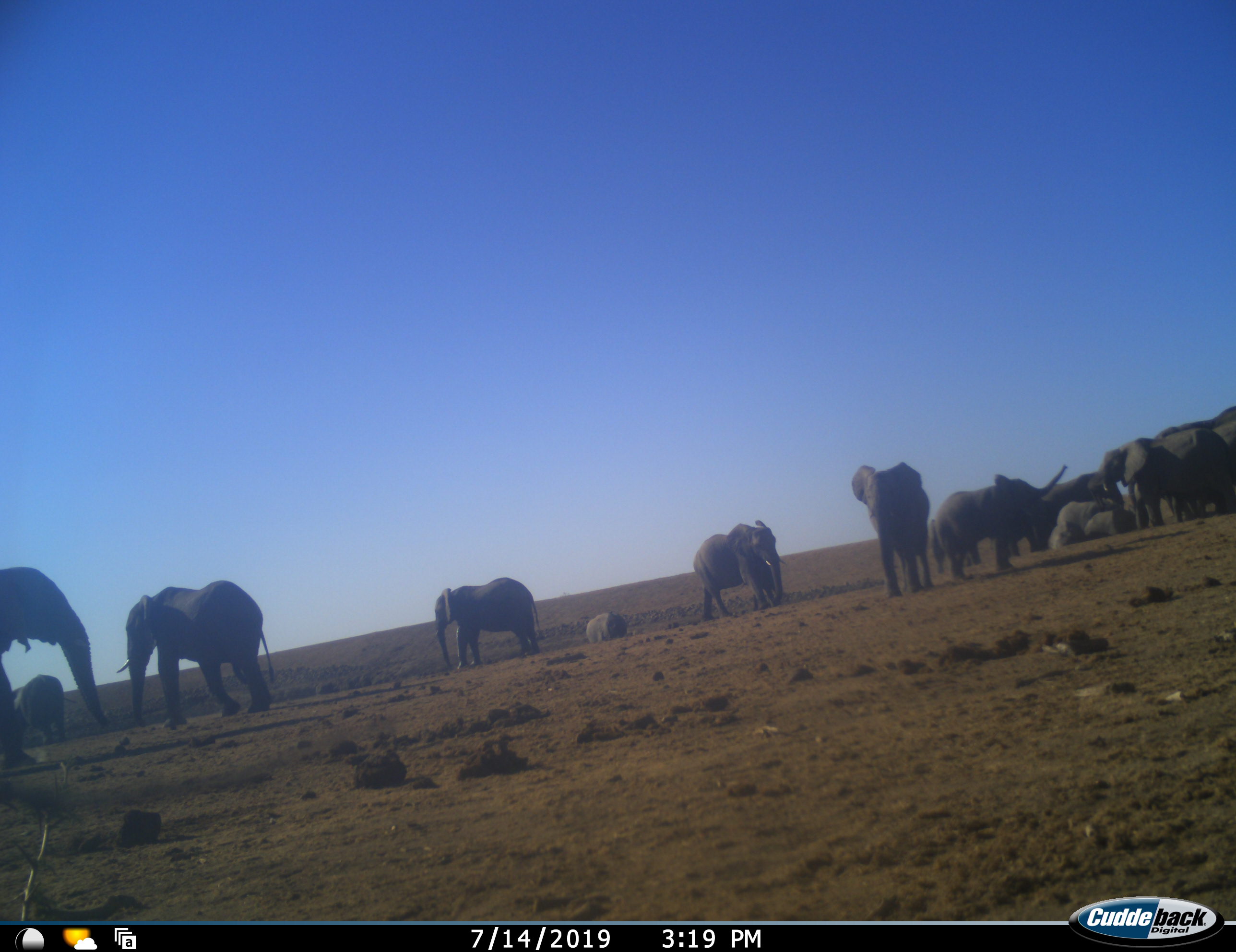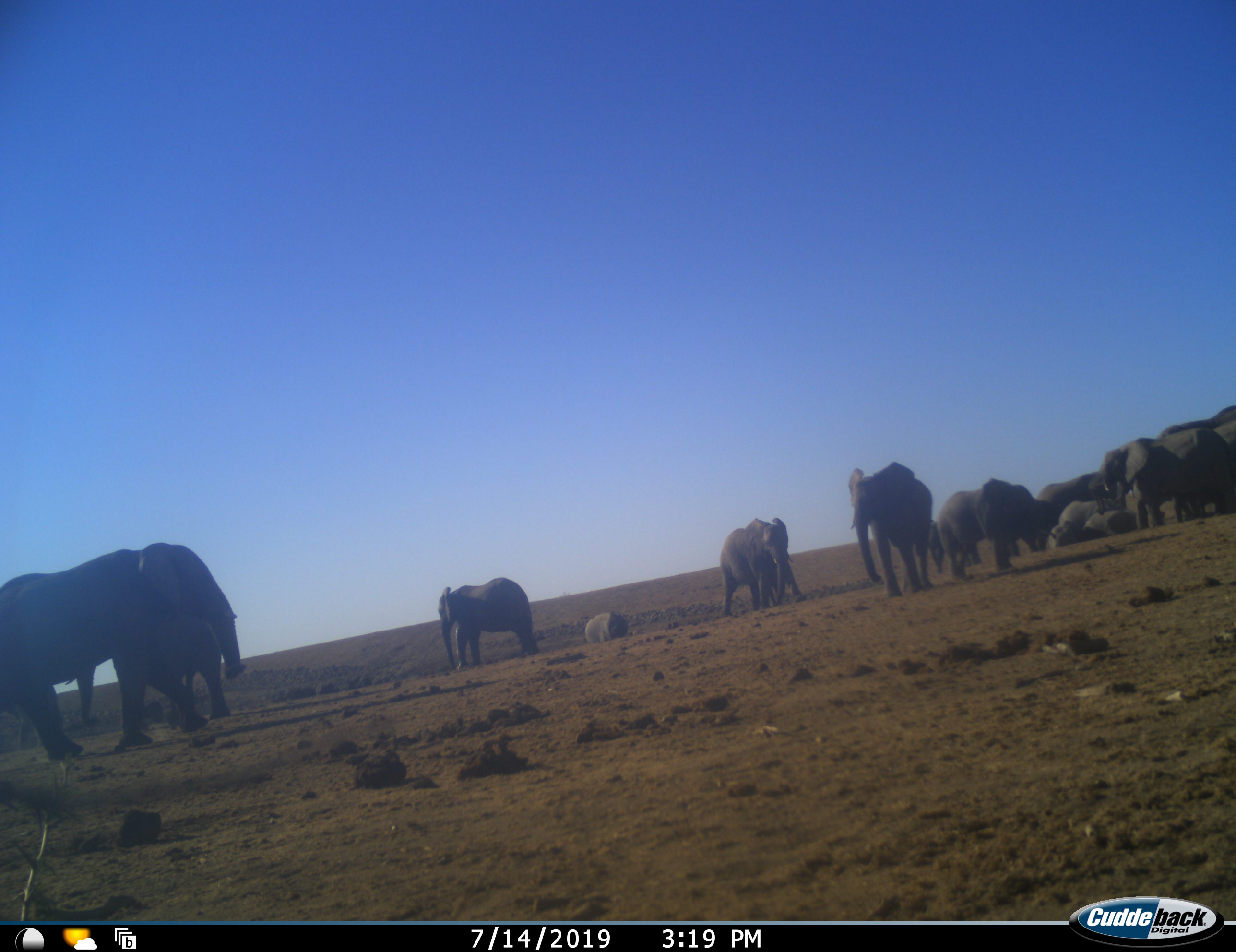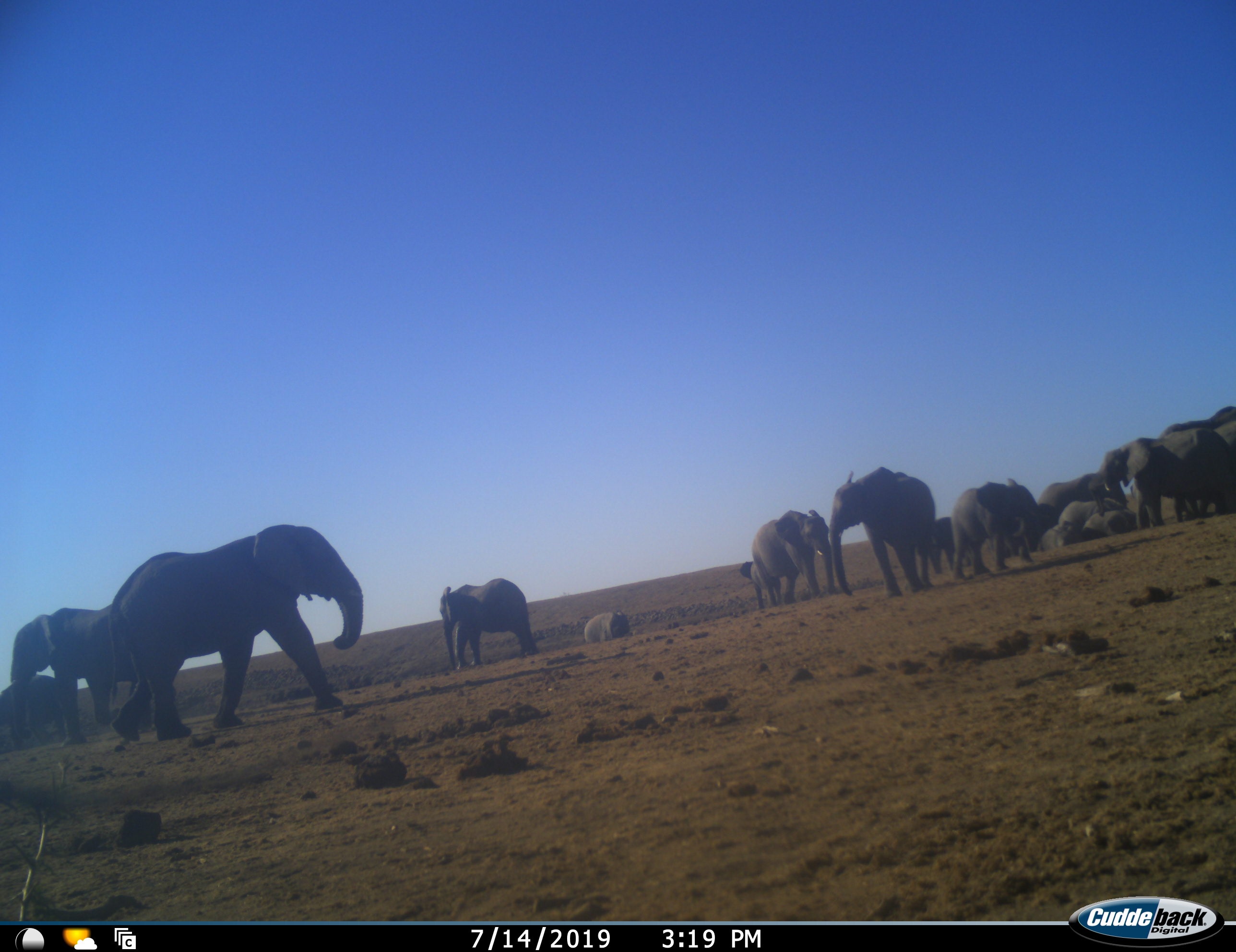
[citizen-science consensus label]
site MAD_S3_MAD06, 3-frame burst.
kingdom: Animalia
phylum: Chordata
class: Mammalia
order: Proboscidea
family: Elephantidae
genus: Loxodonta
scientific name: Loxodonta africana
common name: african bush elephant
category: elephant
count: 11-50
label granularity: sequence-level